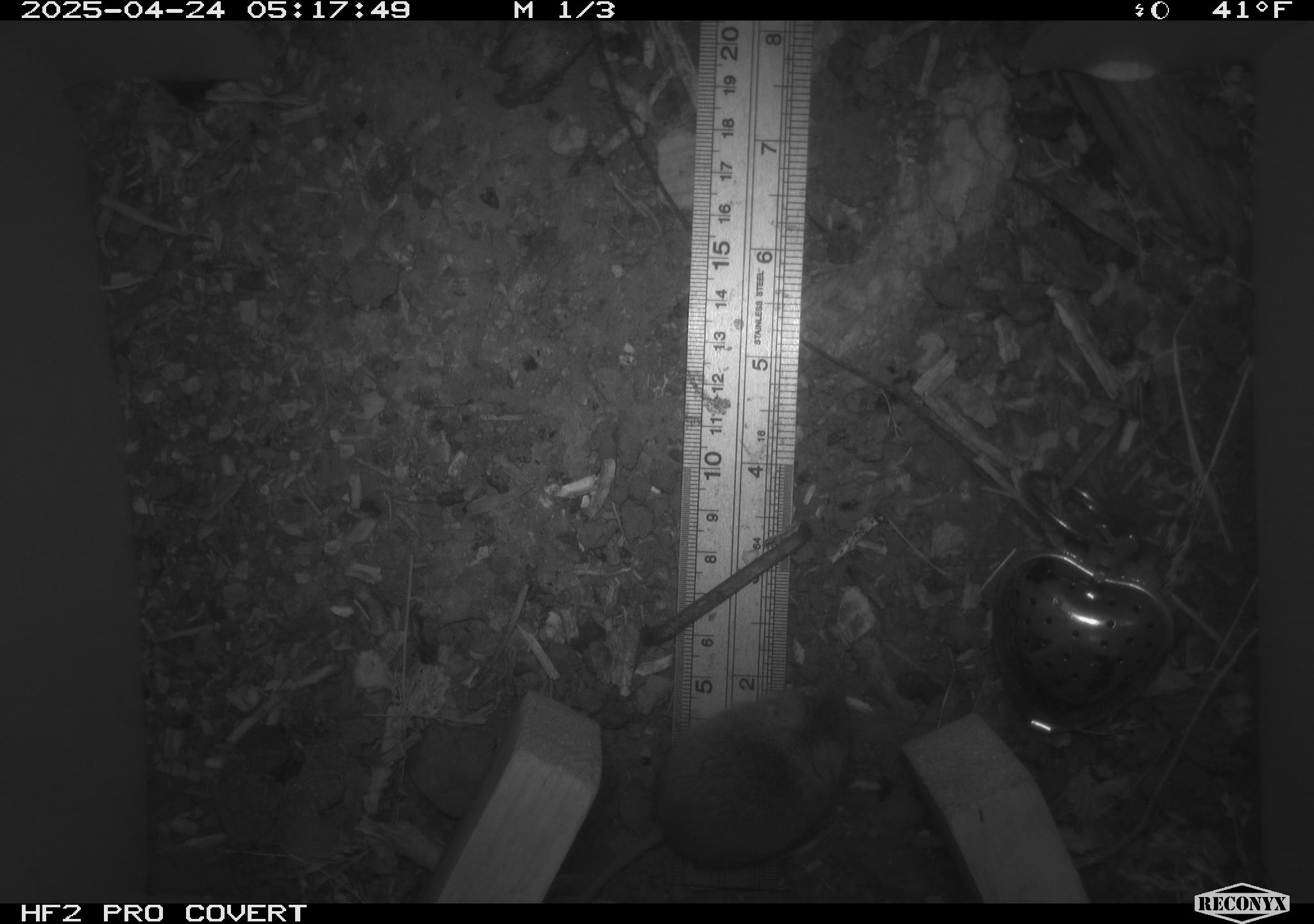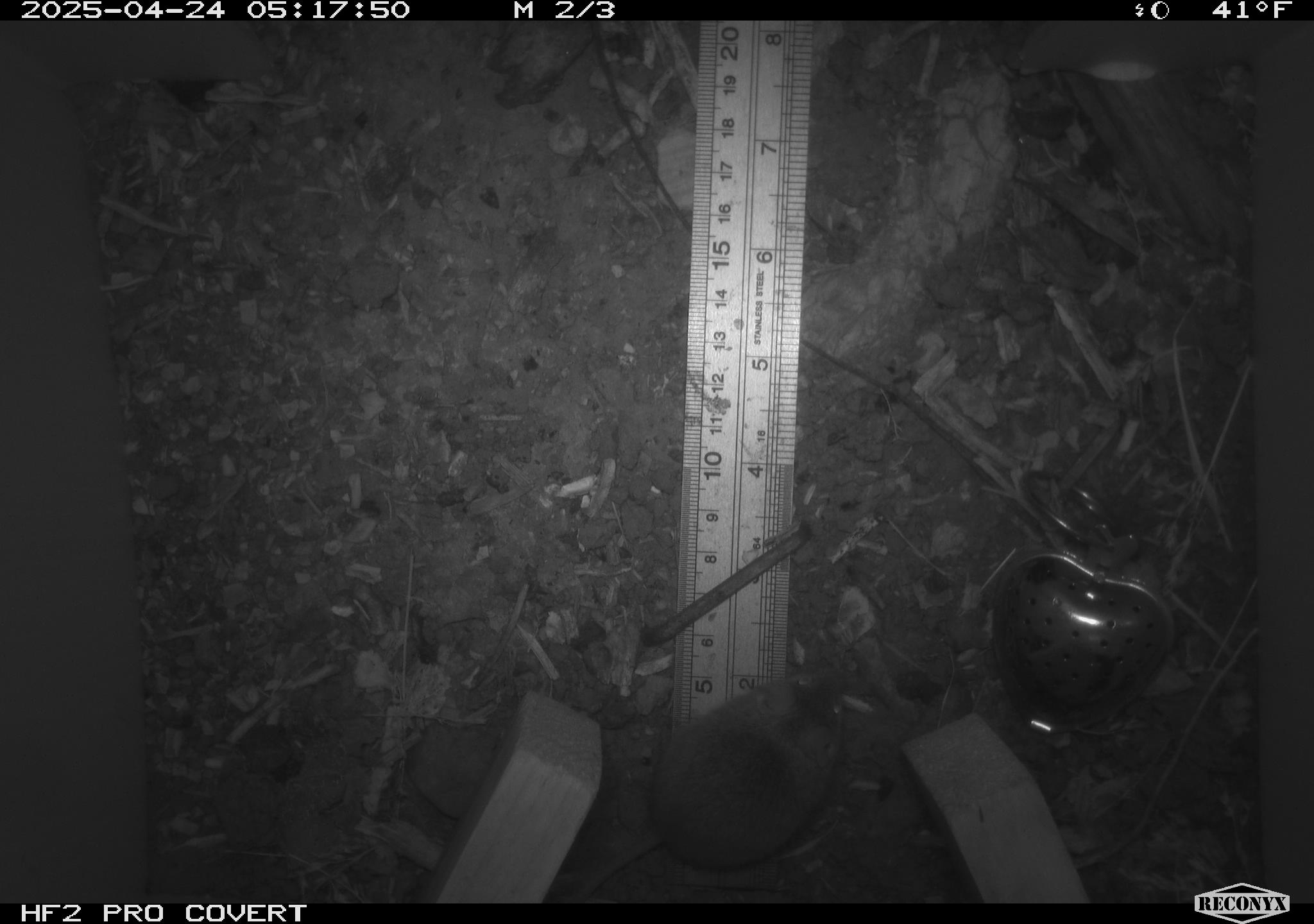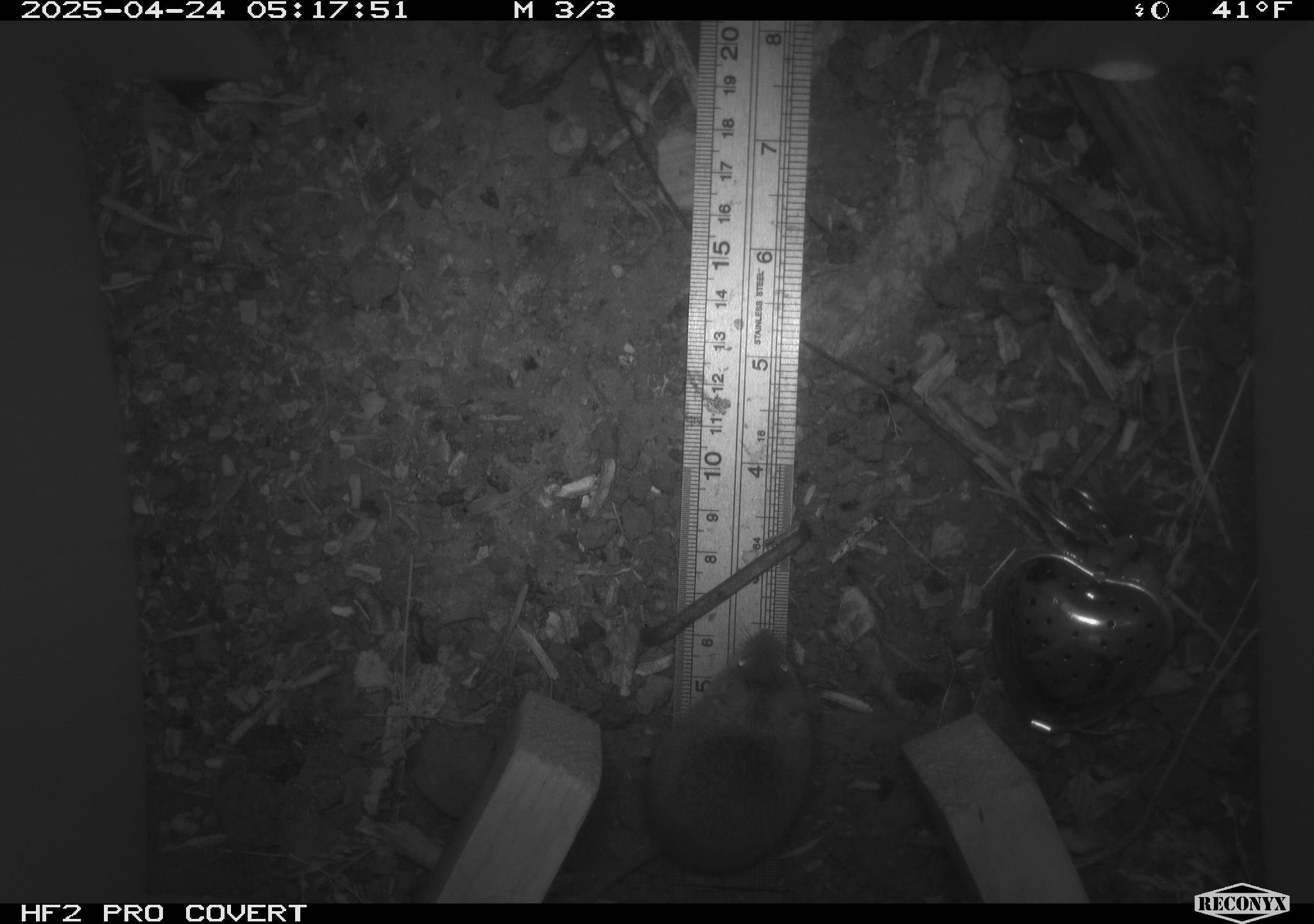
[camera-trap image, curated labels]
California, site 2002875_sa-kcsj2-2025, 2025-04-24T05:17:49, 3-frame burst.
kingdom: Animalia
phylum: Chordata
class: Mammalia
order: Rodentia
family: Muridae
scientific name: Muridae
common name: murids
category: muridae family